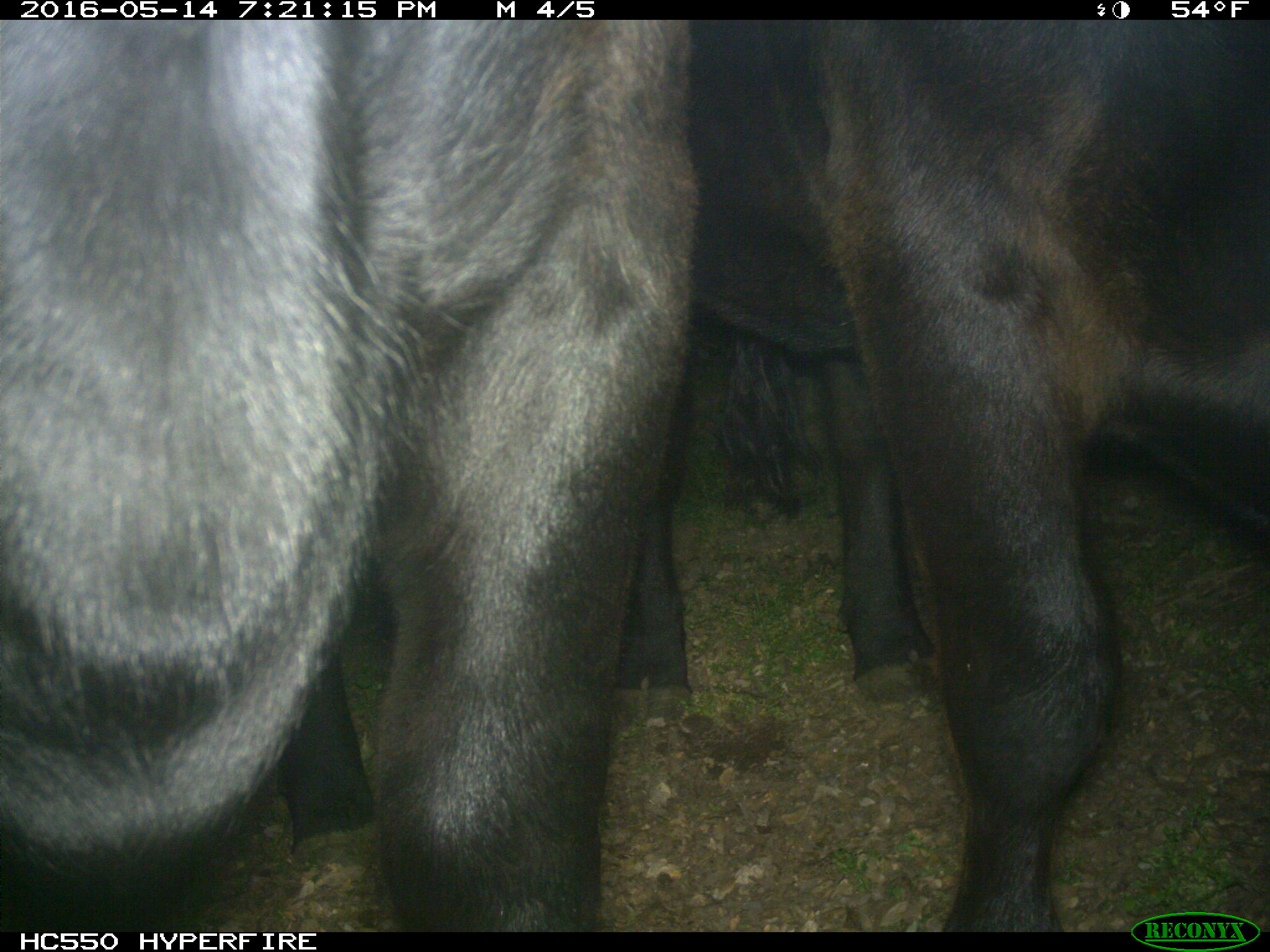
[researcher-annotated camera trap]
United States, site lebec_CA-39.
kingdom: Animalia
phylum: Chordata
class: Mammalia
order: Artiodactyla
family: Bovidae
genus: Bos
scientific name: Bos taurus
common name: domestic cow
Bos taurus (domestic cow).